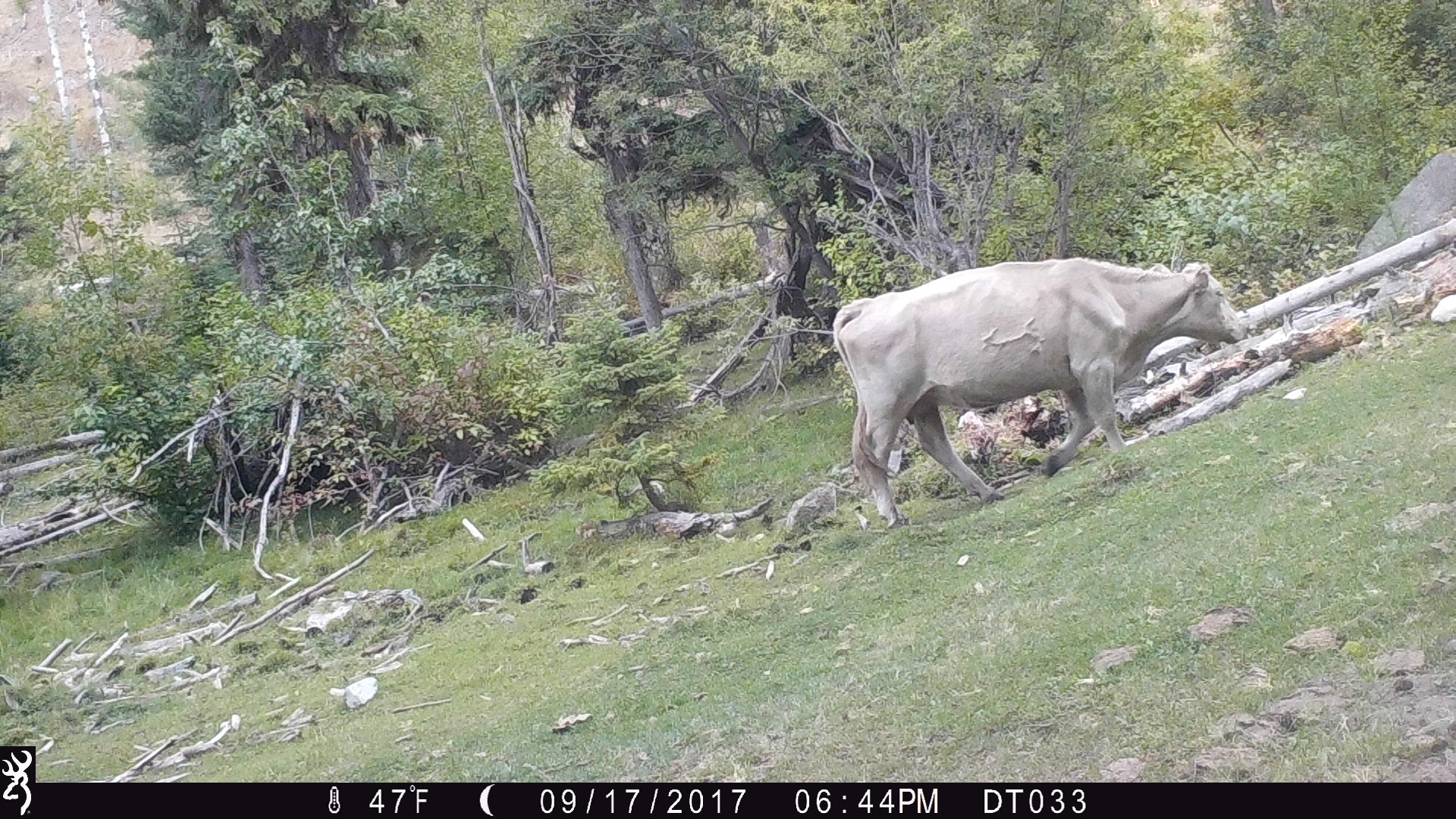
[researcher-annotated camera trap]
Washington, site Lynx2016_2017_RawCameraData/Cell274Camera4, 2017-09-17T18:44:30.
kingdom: Animalia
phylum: Chordata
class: Mammalia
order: Artiodactyla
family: Bovidae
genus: Bos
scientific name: Bos taurus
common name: domestic cattle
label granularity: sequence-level